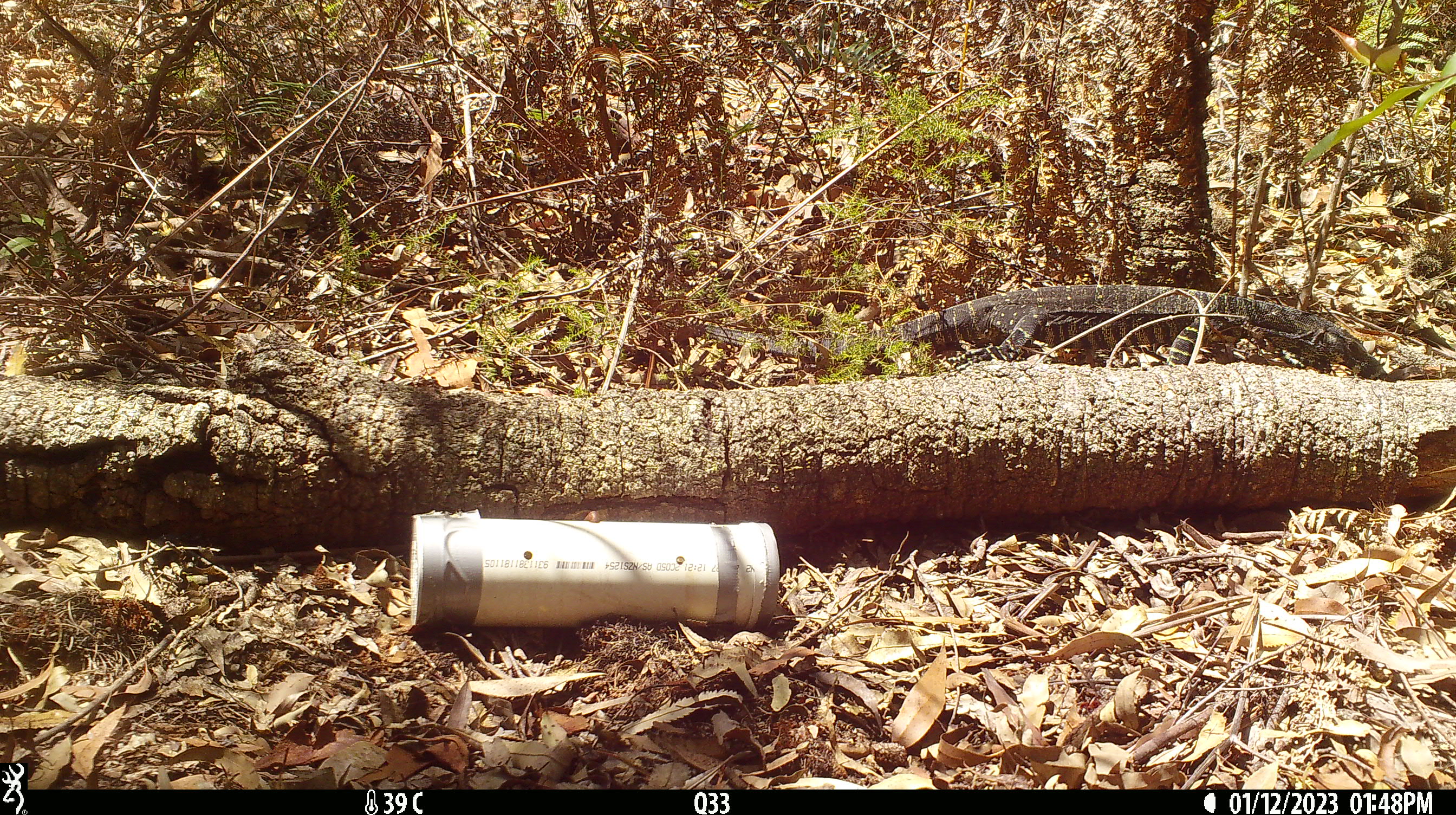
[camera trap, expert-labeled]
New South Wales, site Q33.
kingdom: Animalia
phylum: Chordata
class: Reptilia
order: Squamata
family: Varanidae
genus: Varanus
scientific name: Varanus varius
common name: lace monitor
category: goanna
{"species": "goanna (lace monitor) (Varanus varius)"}